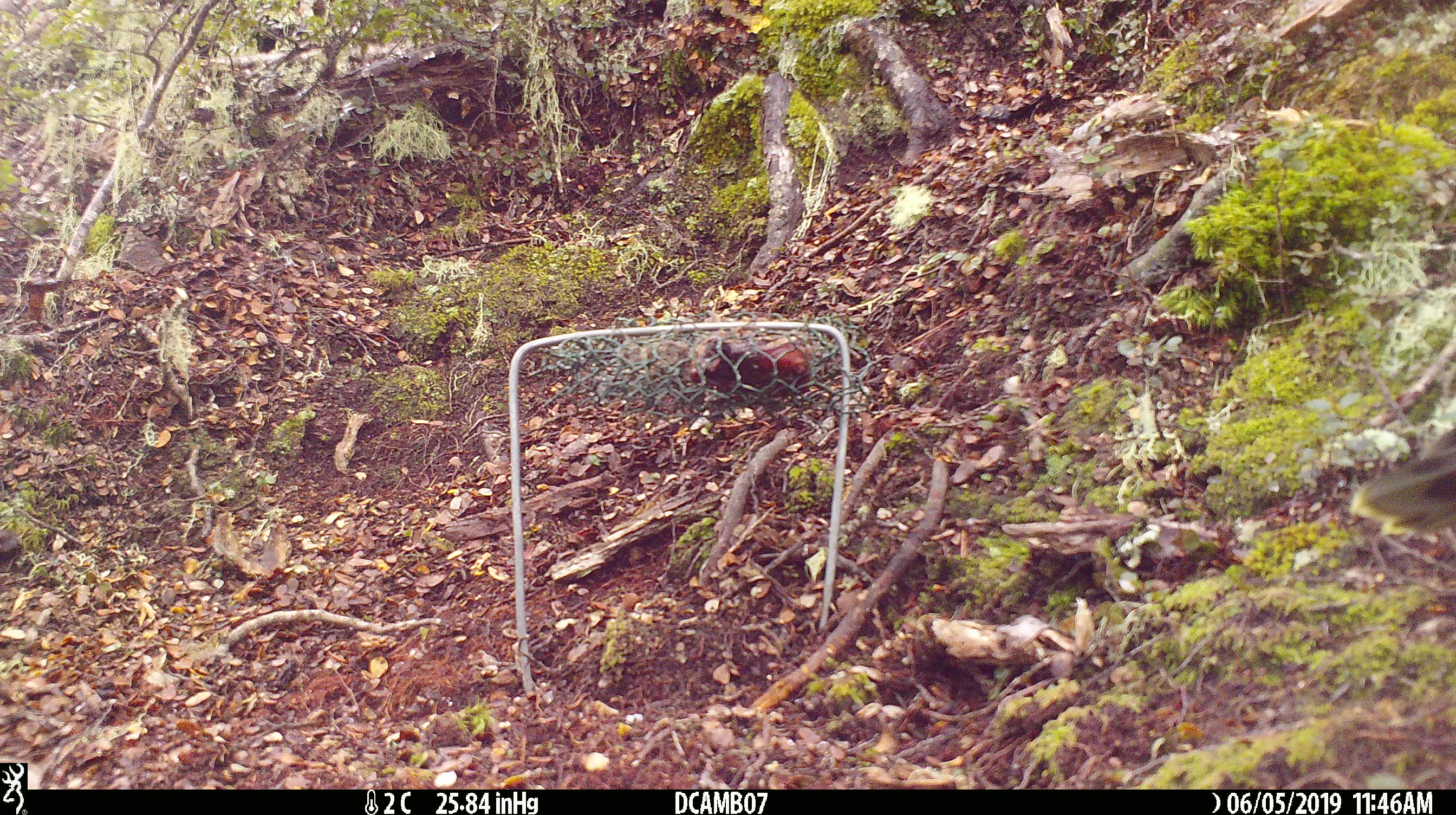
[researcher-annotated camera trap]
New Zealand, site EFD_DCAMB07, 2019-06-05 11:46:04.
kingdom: Animalia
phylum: Chordata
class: Aves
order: Psittaciformes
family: Strigopidae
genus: Nestor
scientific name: Nestor notabilis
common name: kea